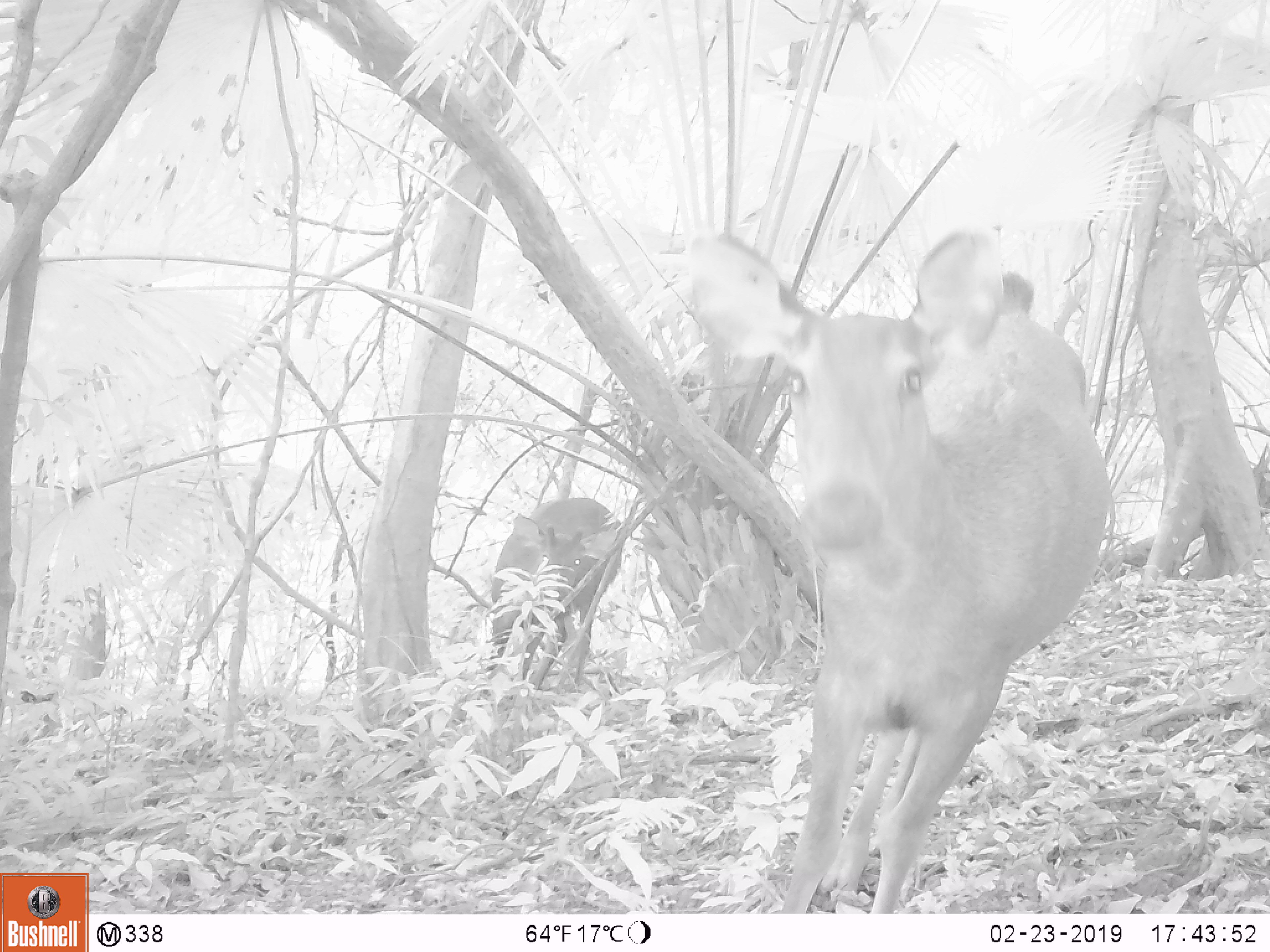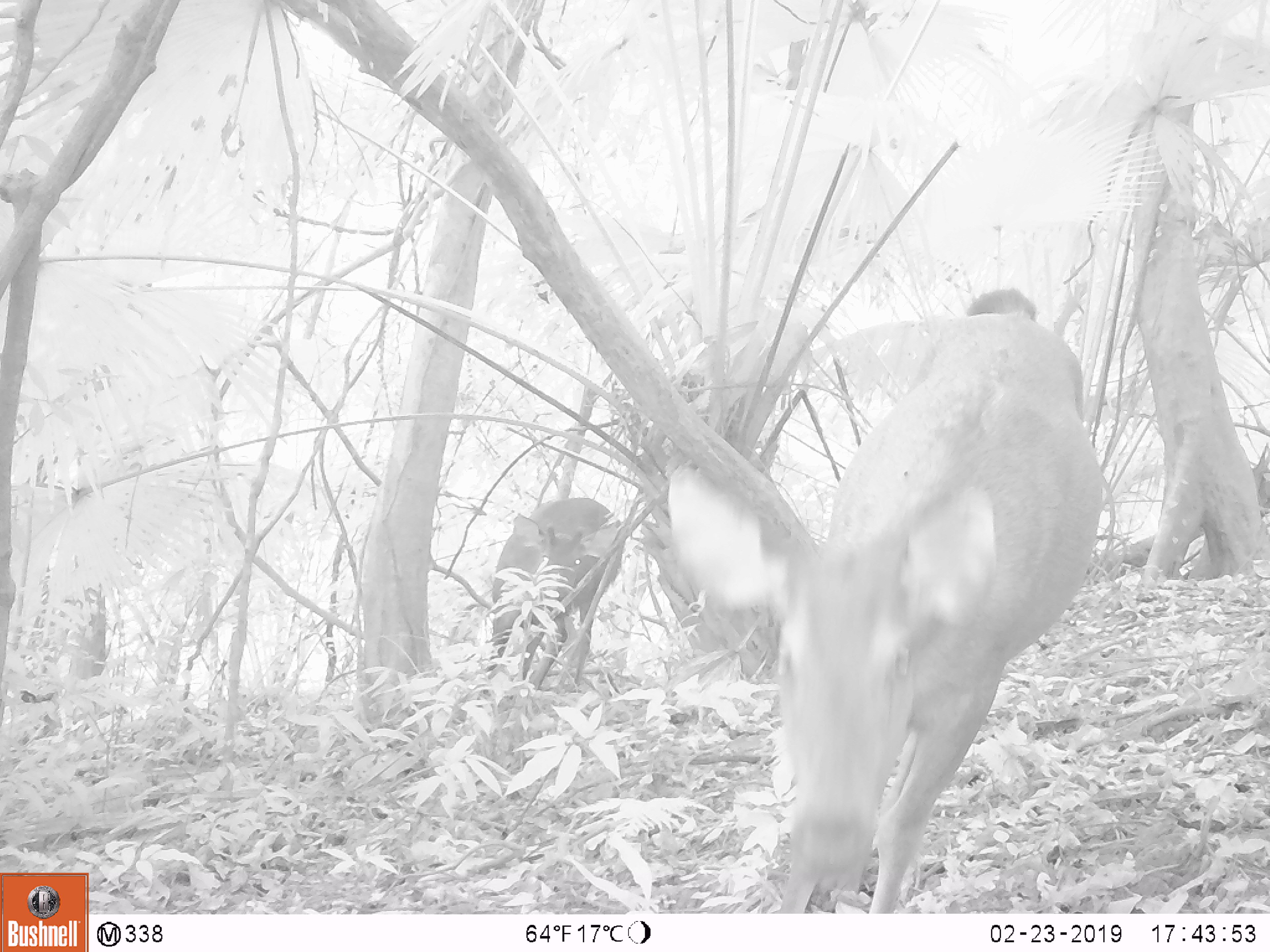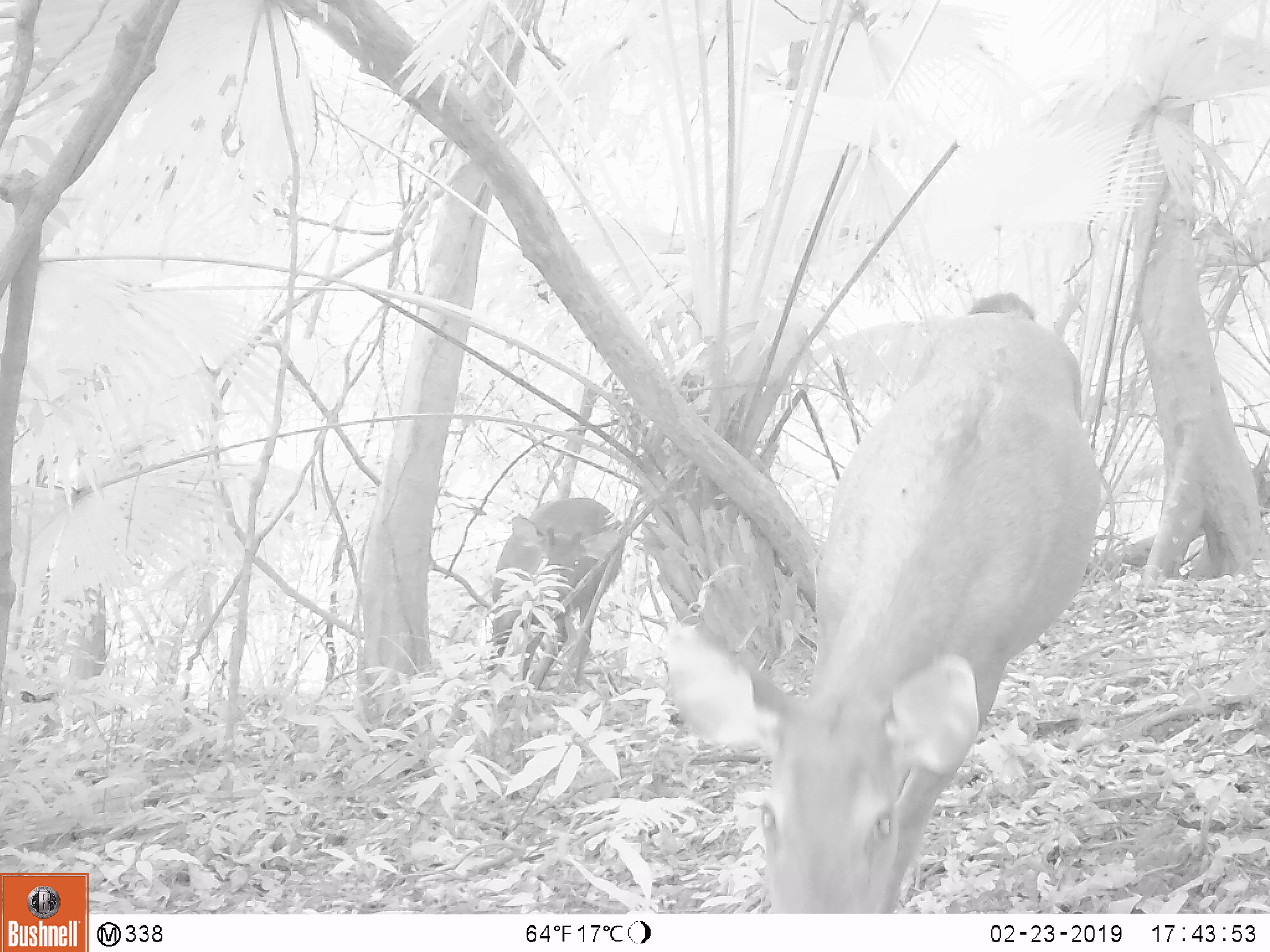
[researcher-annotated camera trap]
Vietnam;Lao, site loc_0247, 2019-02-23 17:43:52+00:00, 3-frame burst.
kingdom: Animalia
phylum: Chordata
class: Mammalia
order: Artiodactyla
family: Cervidae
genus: Rusa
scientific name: Rusa unicolor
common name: sambar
Sambar (Rusa unicolor). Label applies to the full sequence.